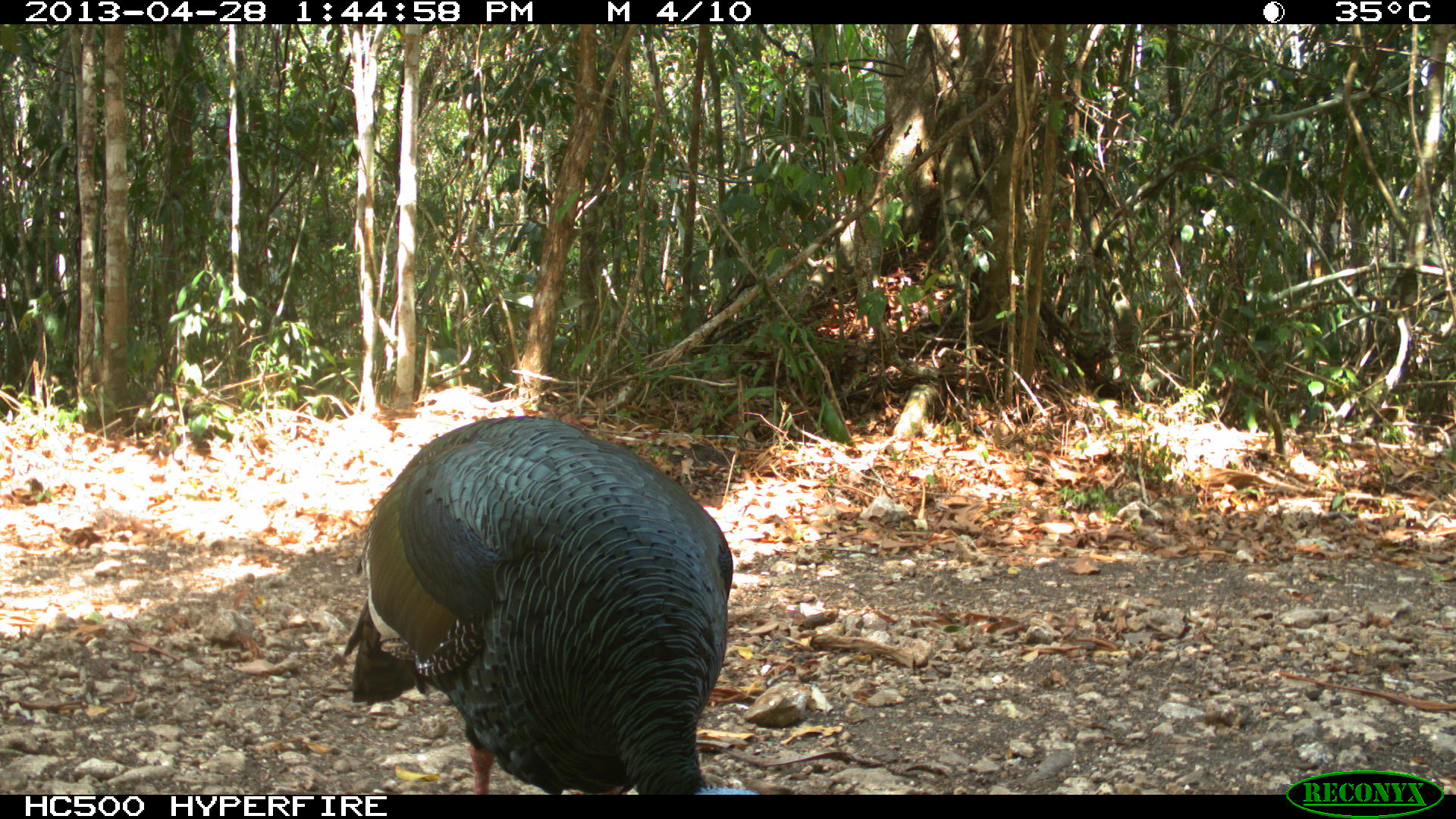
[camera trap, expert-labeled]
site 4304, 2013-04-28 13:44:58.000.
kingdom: Animalia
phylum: Chordata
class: Aves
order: Galliformes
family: Phasianidae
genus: Meleagris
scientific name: Meleagris ocellata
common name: ocellated turkey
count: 1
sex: male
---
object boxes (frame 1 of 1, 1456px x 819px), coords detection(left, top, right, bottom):
meleagris ocellata: detection(341, 414, 760, 795)